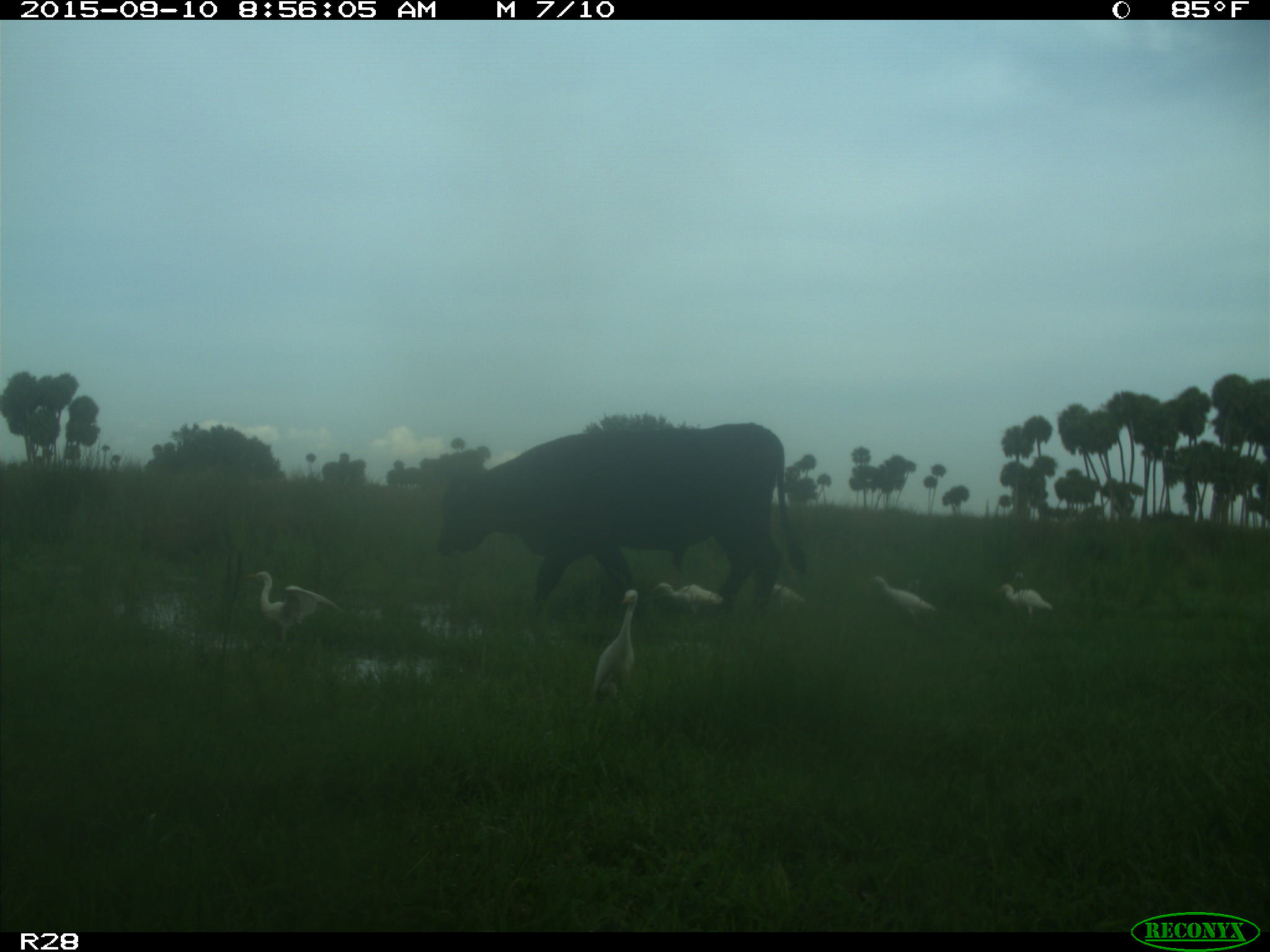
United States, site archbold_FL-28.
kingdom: Animalia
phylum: Chordata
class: Mammalia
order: Artiodactyla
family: Bovidae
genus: Bos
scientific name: Bos taurus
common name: domestic cow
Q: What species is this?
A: Bos taurus (domestic cow).